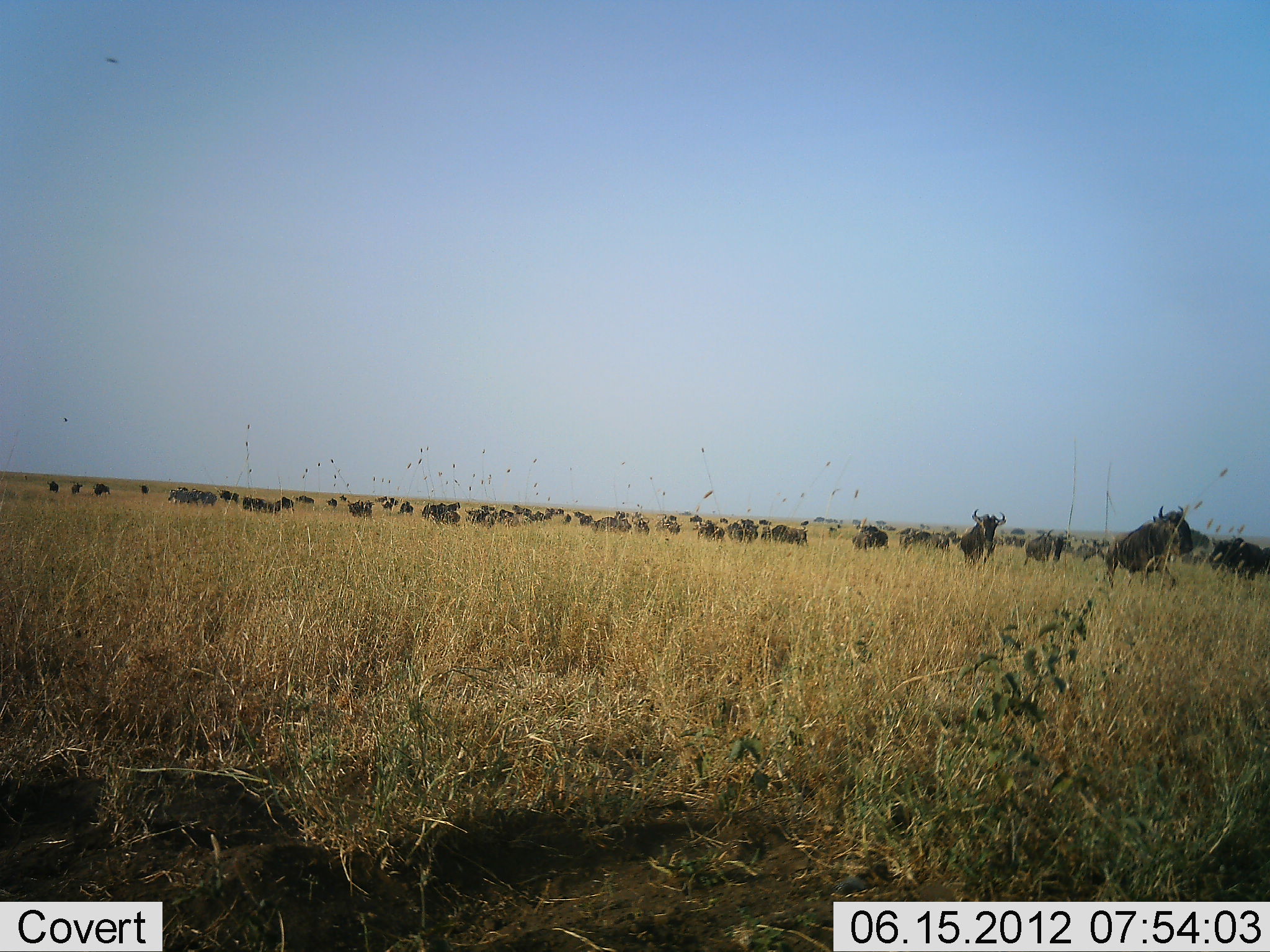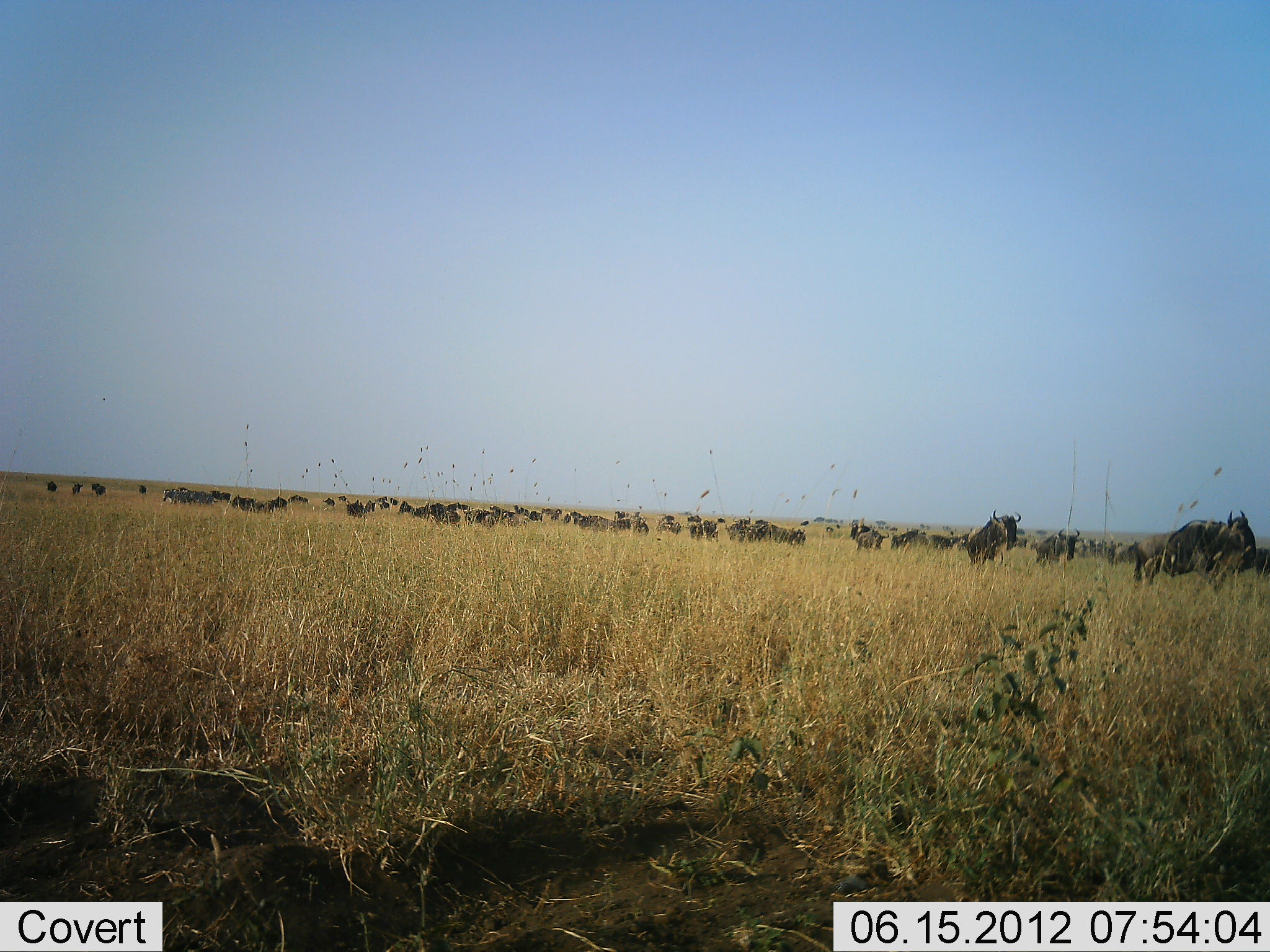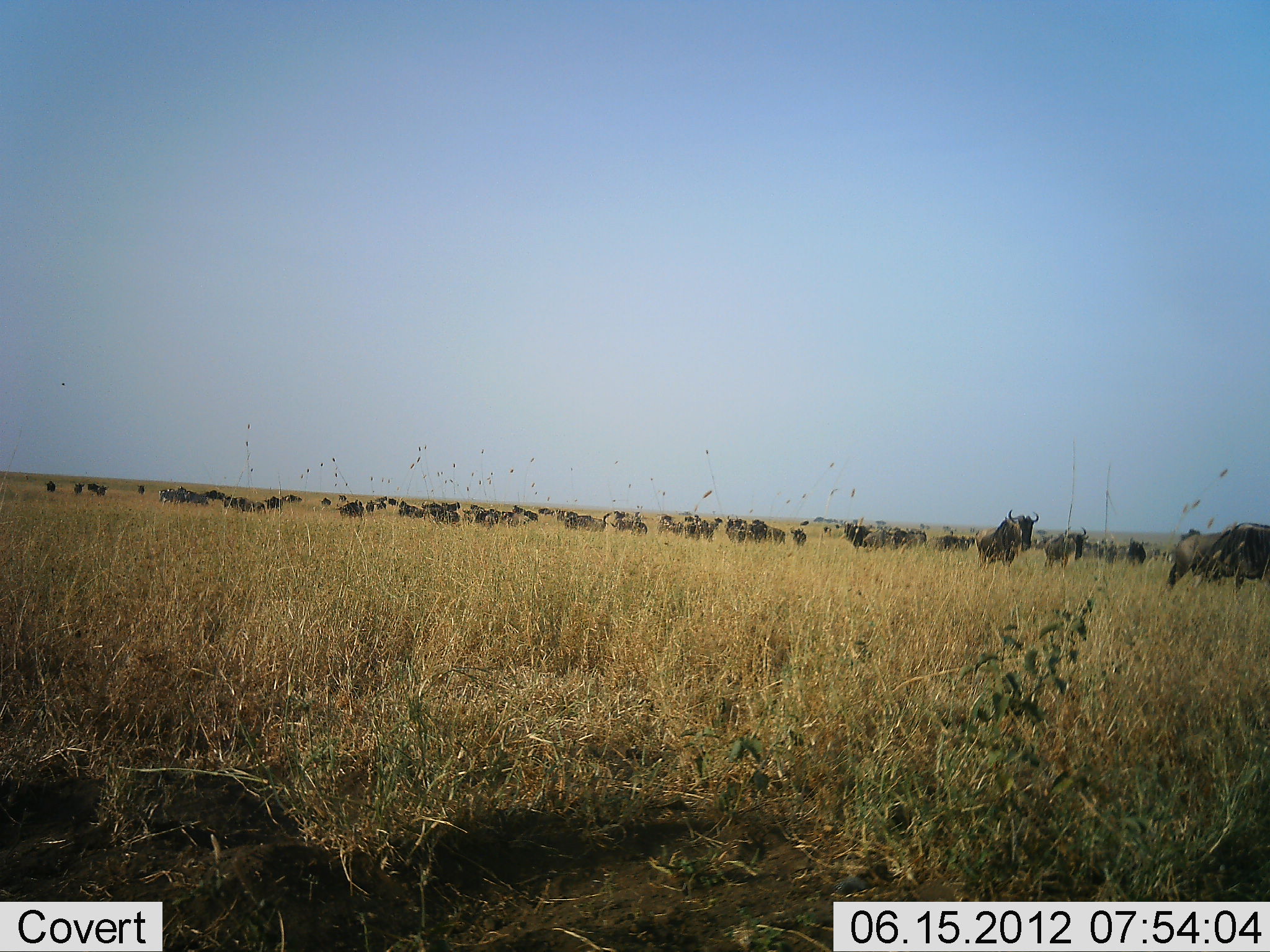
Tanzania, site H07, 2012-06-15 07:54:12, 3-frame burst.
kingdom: Animalia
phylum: Chordata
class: Mammalia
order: Artiodactyla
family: Bovidae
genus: Connochaetes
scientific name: Connochaetes taurinus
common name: blue wildebeest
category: wildebeest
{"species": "wildebeest (blue wildebeest) (Connochaetes taurinus)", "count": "51+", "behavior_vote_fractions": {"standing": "50%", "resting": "10%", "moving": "100%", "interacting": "10%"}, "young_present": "0%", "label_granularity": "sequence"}